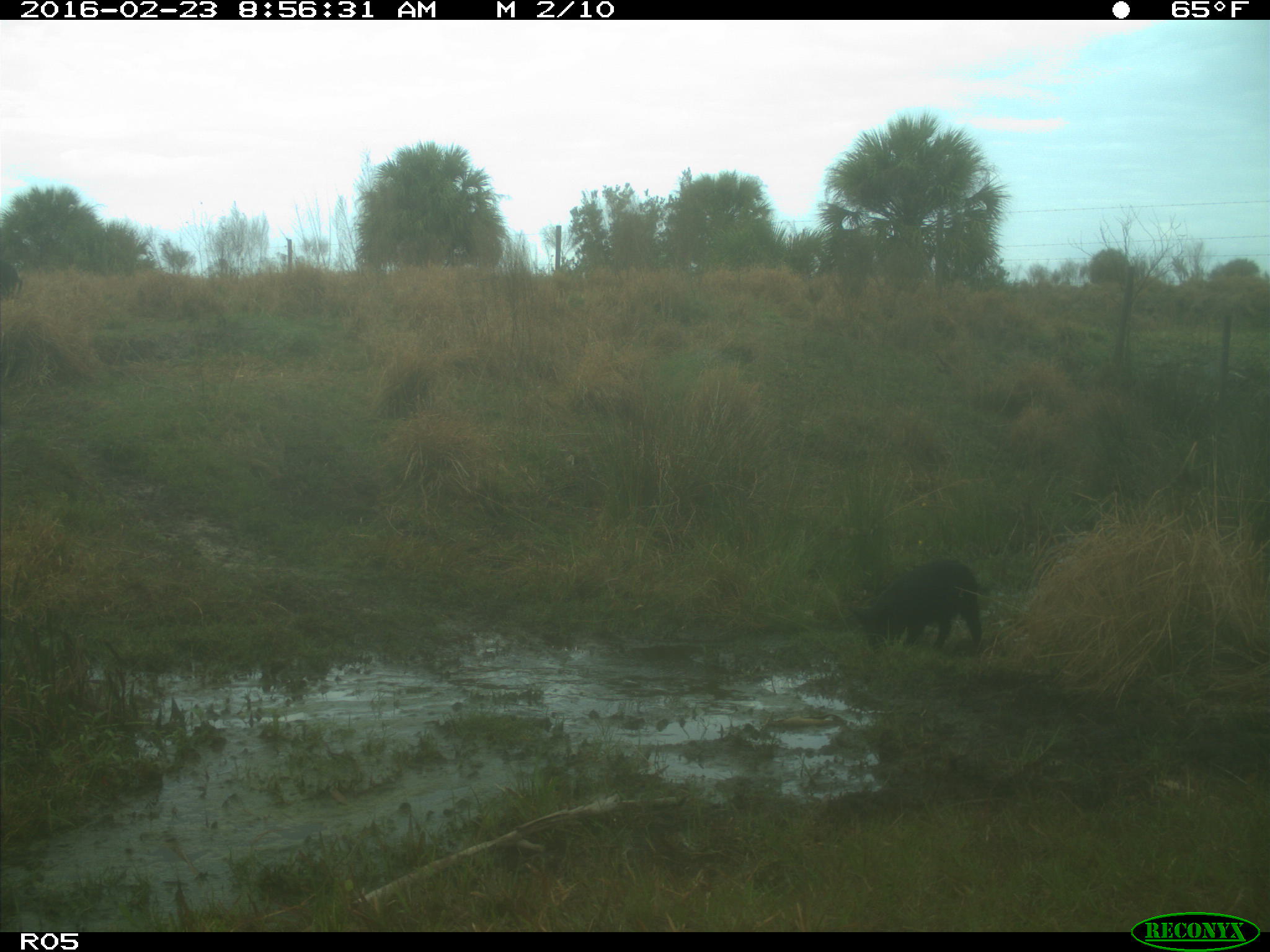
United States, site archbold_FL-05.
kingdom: Animalia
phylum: Chordata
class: Mammalia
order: Artiodactyla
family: Suidae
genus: Sus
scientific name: Sus scrofa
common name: wild boar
Sus scrofa (wild boar).